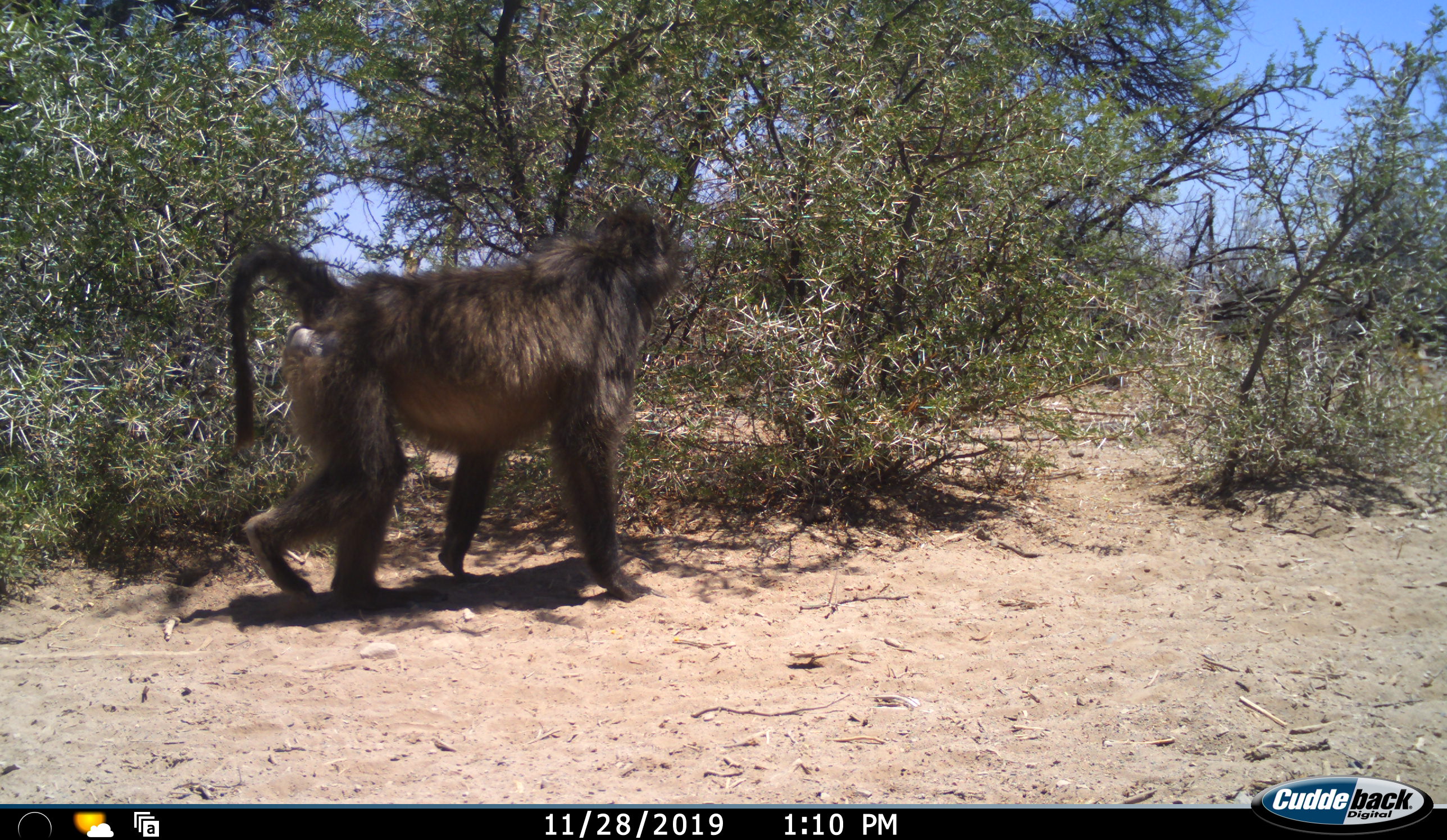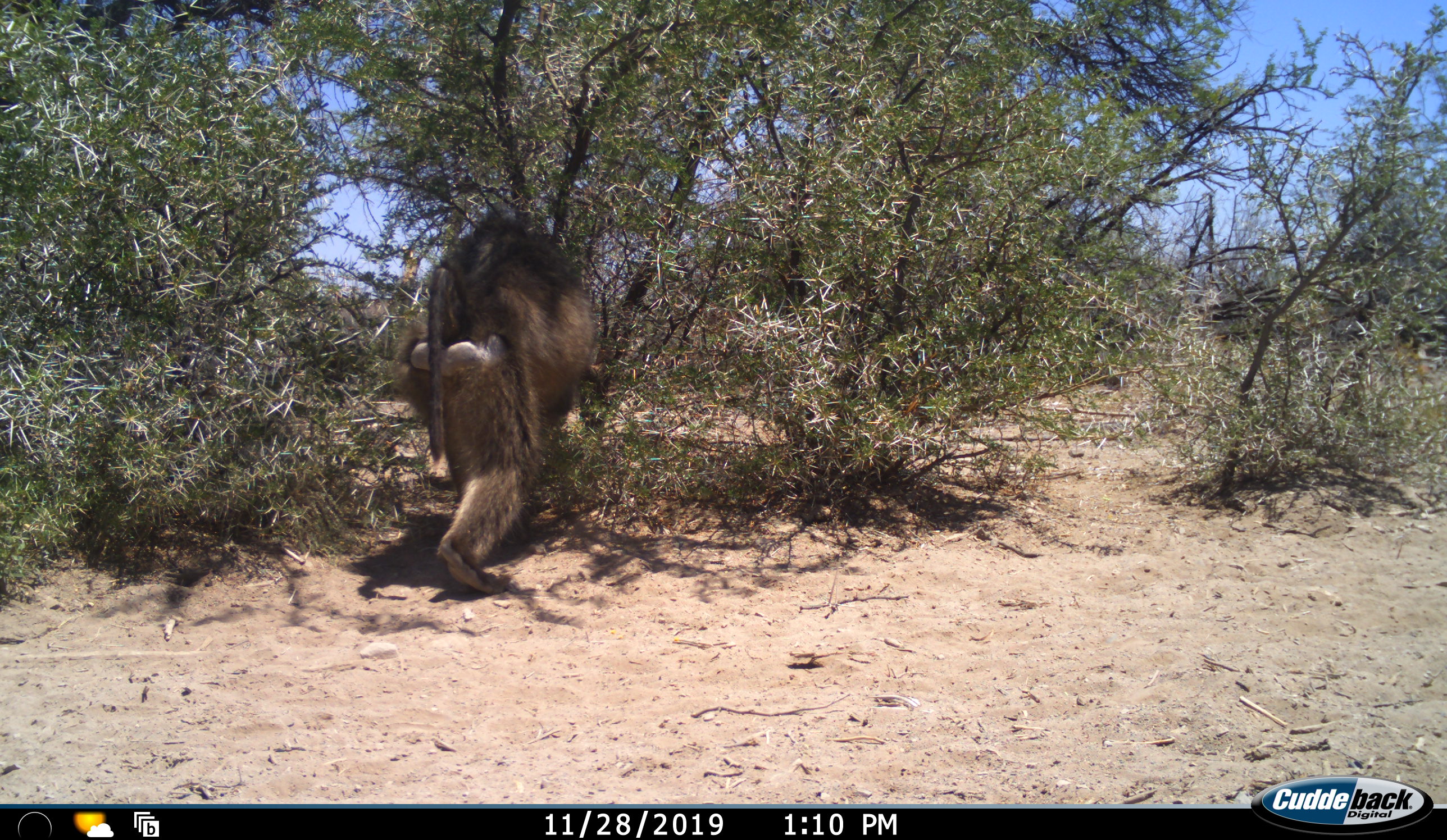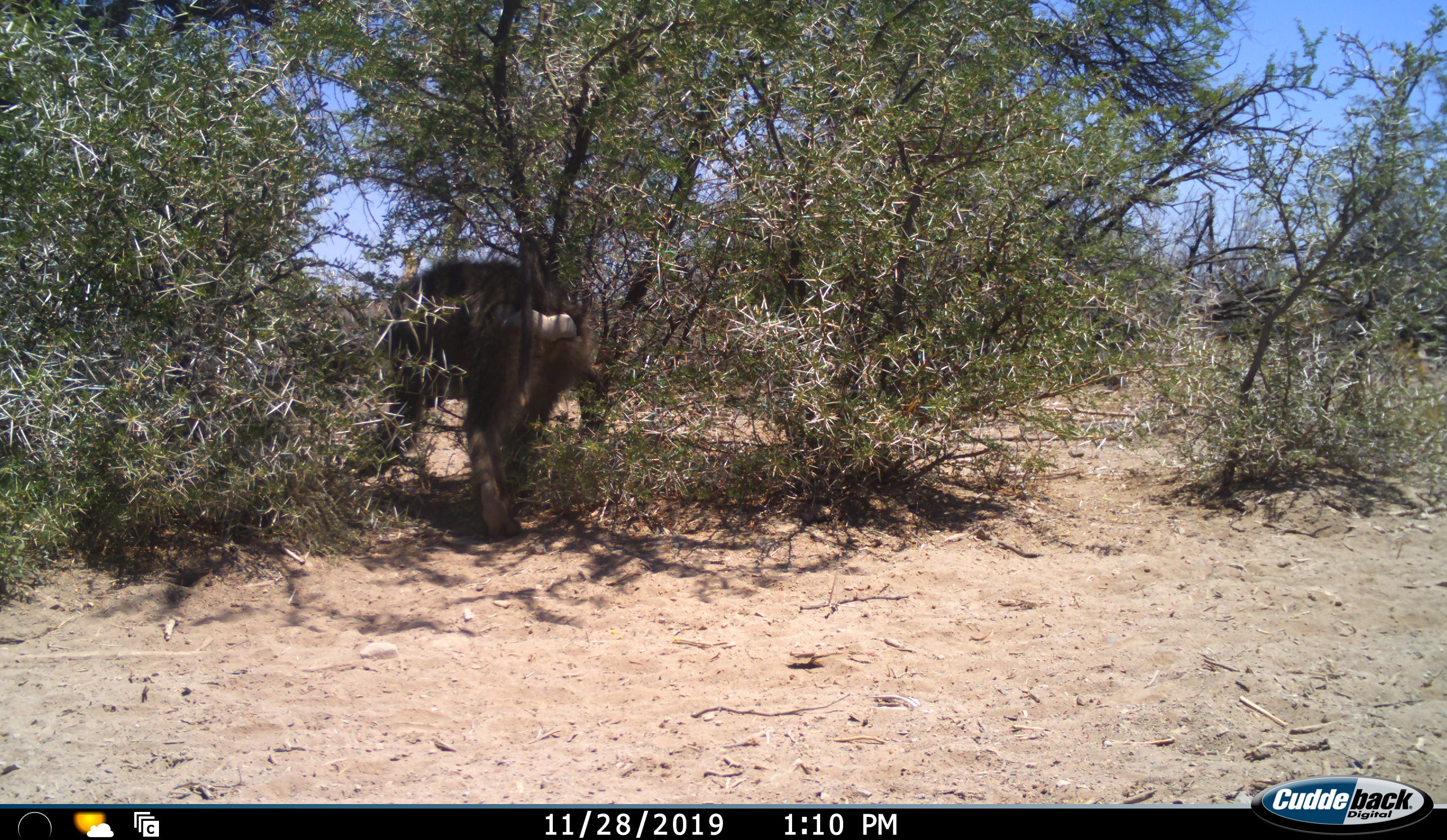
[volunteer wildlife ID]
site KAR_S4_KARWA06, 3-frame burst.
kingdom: Animalia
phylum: Chordata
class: Mammalia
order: Primates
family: Cercopithecidae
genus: Papio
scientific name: Papio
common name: baboon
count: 1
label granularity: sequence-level